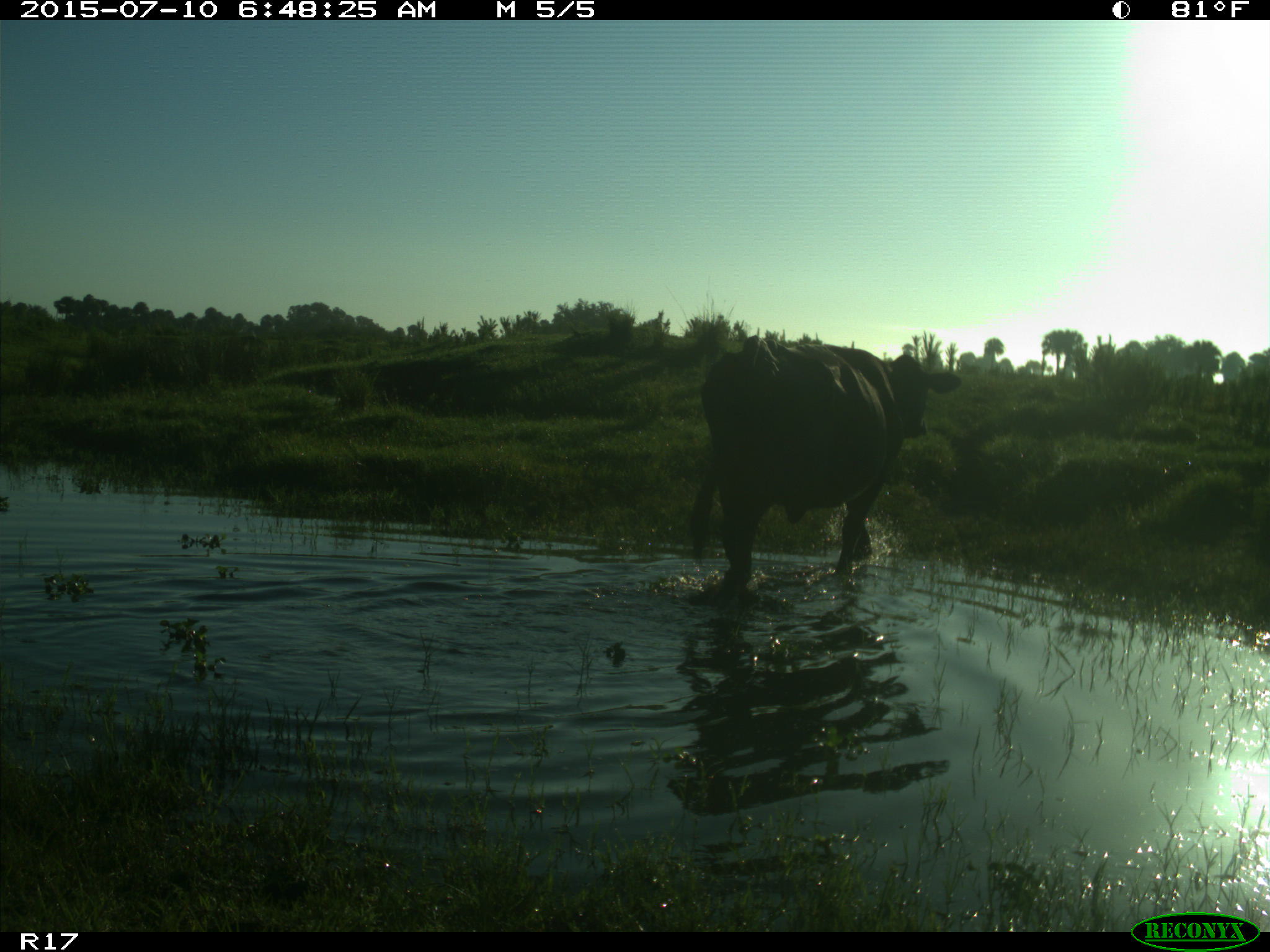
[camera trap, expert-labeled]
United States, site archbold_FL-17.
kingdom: Animalia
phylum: Chordata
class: Mammalia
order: Artiodactyla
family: Bovidae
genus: Bos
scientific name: Bos taurus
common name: domestic cow